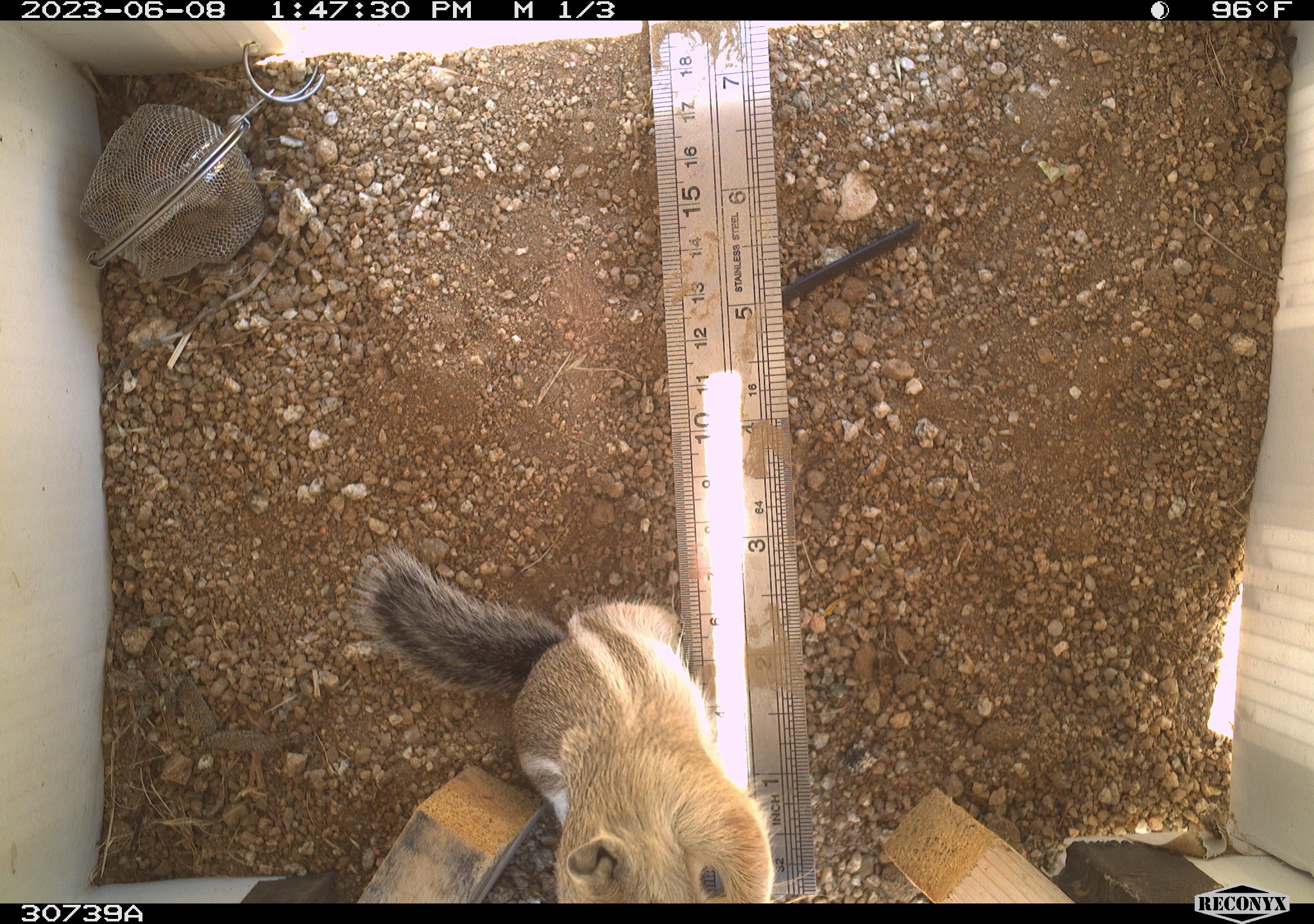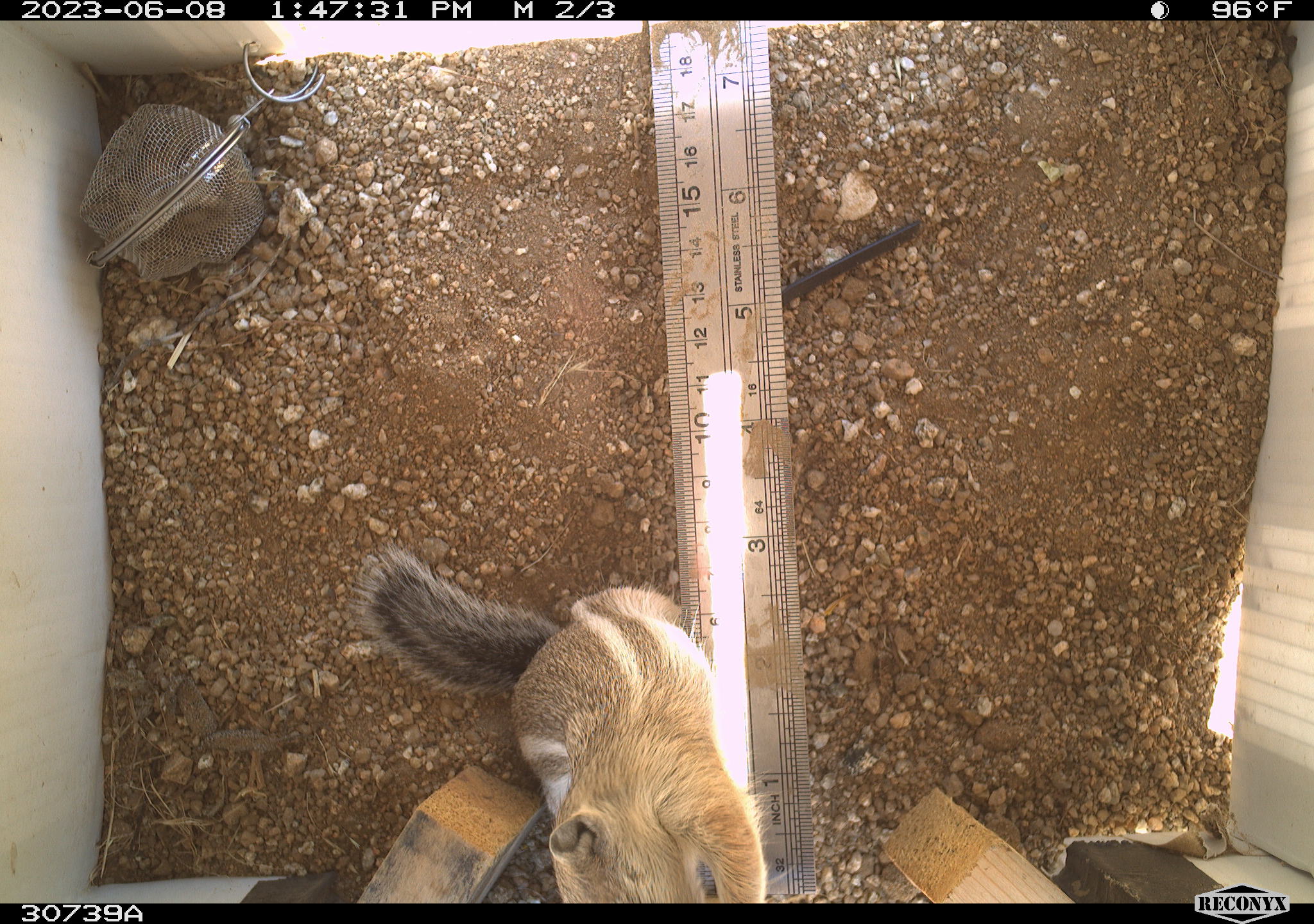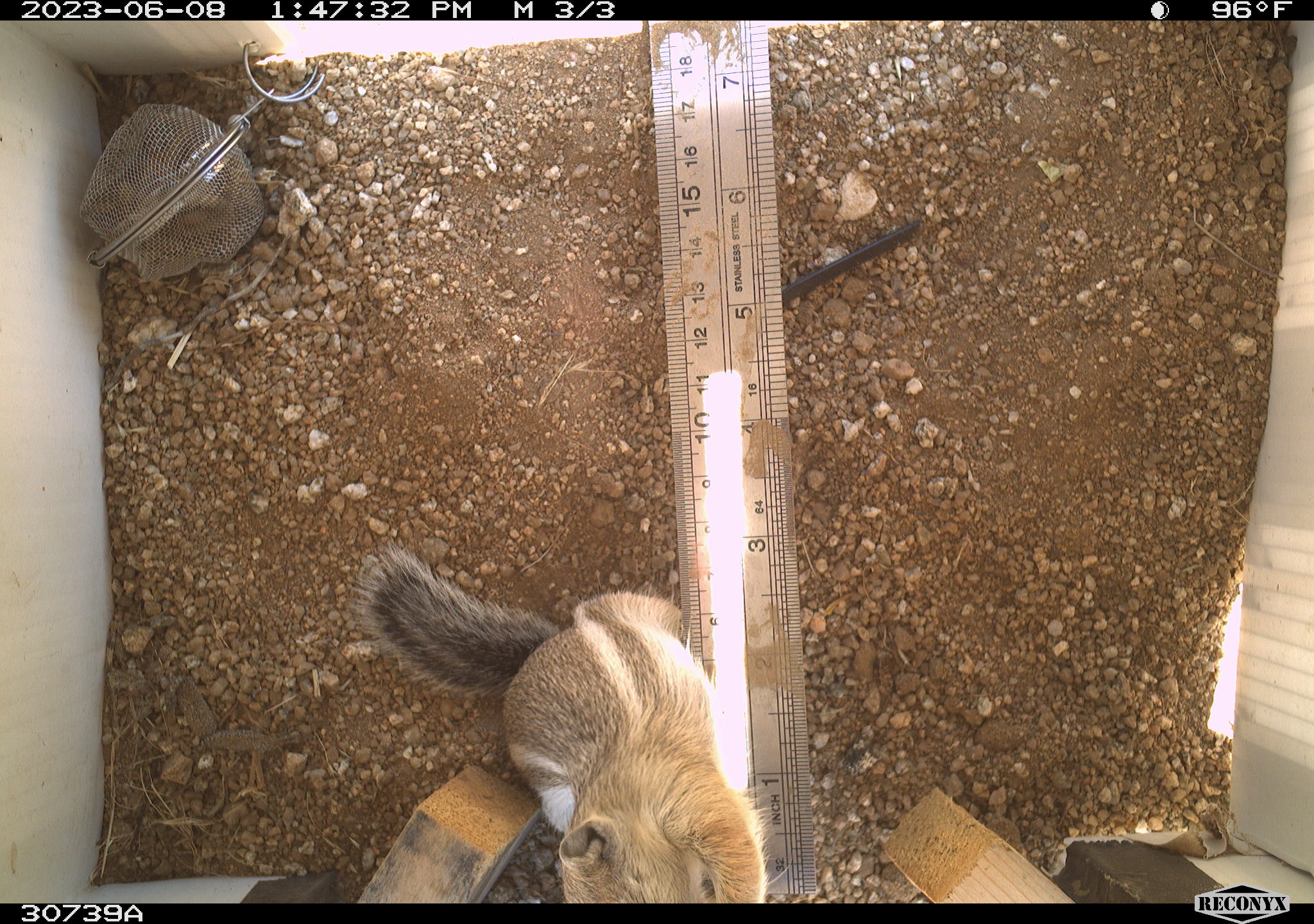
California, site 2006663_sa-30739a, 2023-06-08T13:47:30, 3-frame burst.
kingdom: Animalia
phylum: Chordata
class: Mammalia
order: Rodentia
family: Sciuridae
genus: Ammospermophilus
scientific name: Ammospermophilus leucurus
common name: white-tailed antelope squirrel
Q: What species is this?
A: White-tailed antelope squirrel (Ammospermophilus leucurus).